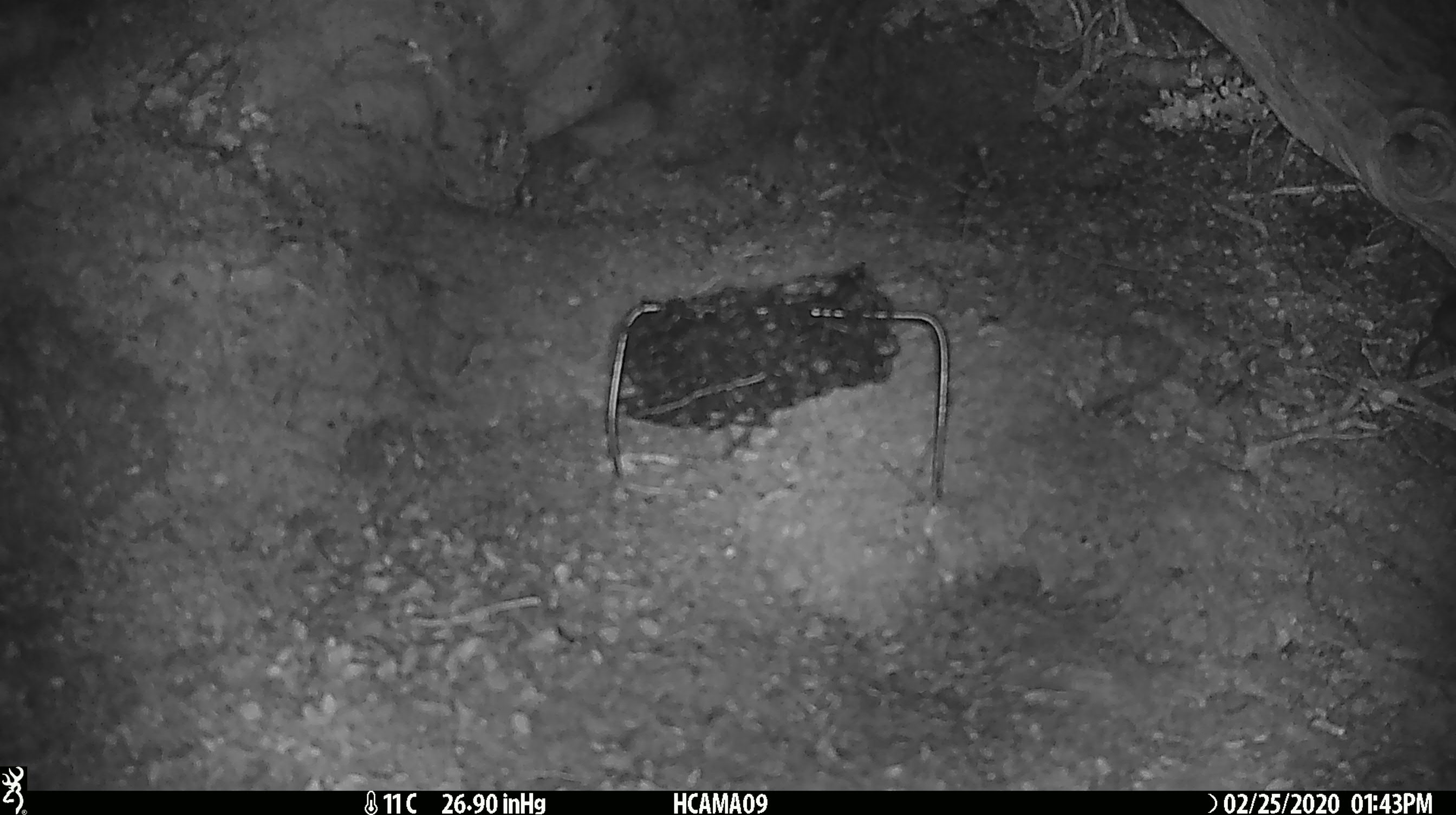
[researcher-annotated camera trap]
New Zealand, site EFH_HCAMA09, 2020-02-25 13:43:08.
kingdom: Animalia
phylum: Chordata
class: Mammalia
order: Rodentia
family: Muridae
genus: Mus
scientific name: Mus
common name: mouse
Mouse (Mus).